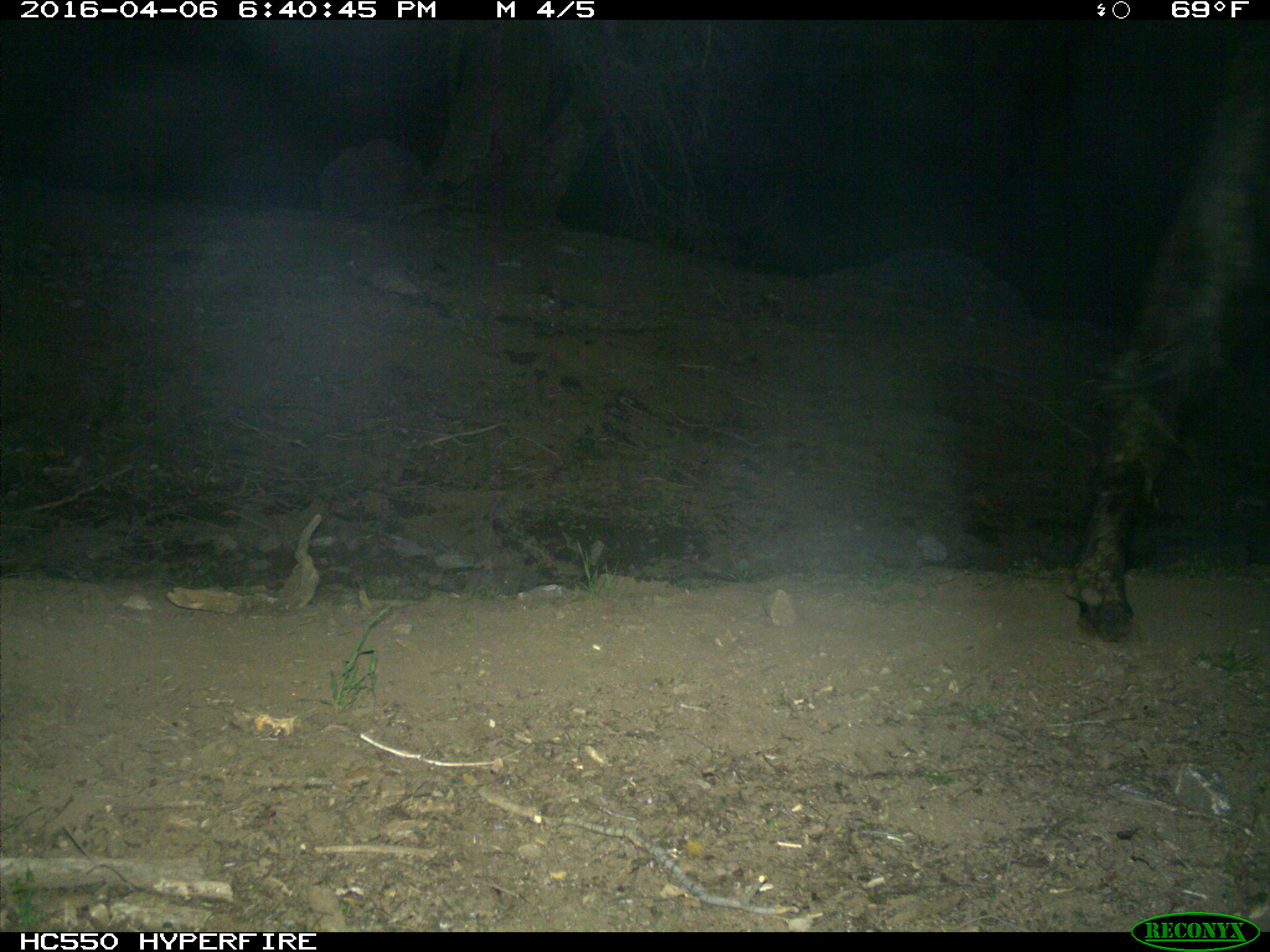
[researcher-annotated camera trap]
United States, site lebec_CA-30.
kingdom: Animalia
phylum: Chordata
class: Mammalia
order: Artiodactyla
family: Bovidae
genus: Bos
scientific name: Bos taurus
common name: domestic cow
Bos taurus (domestic cow).